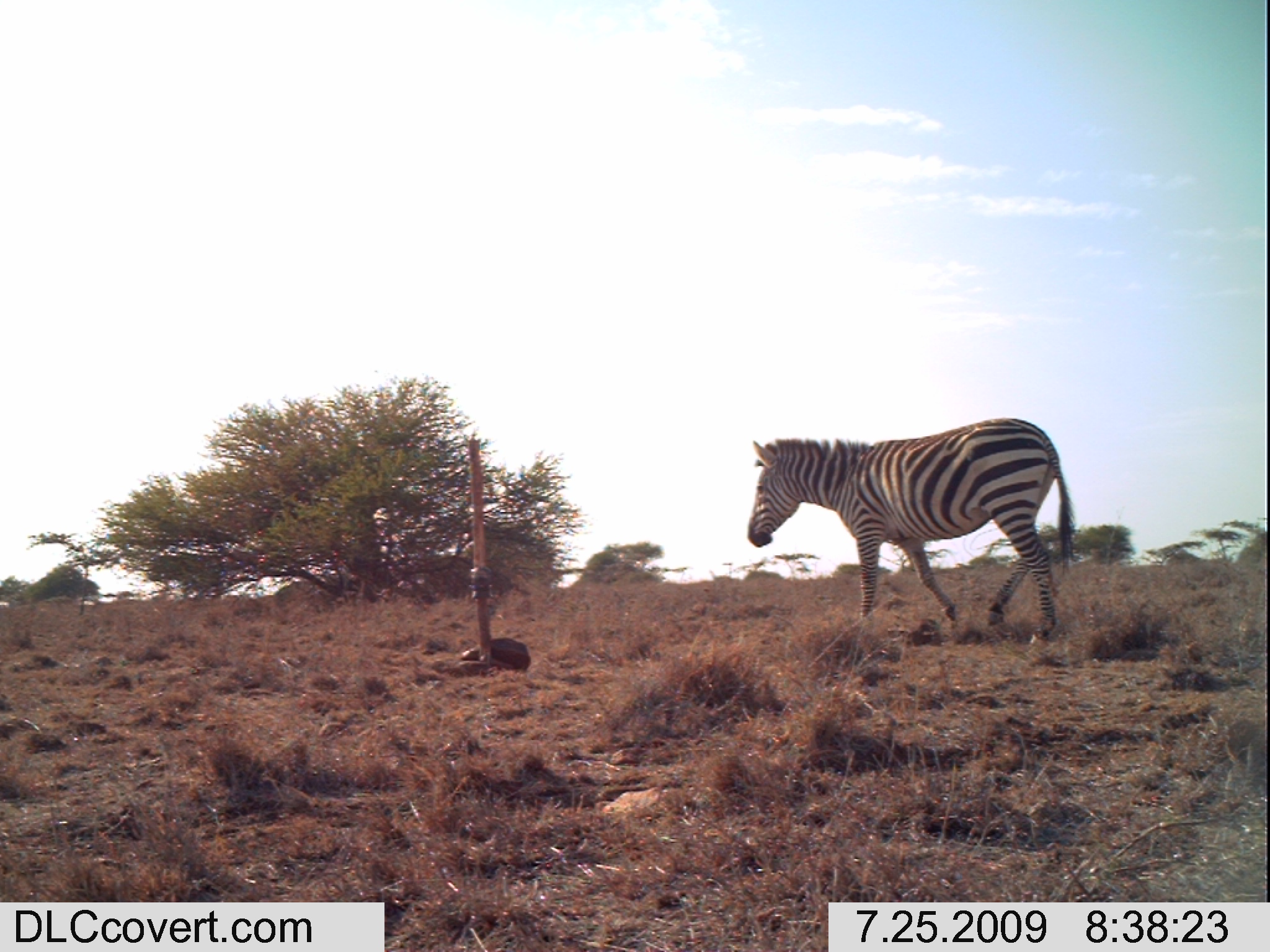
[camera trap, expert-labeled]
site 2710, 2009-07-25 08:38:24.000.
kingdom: Animalia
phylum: Chordata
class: Mammalia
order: Perissodactyla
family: Equidae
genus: Equus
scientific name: Equus quagga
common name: plains zebra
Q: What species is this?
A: Equus quagga (plains zebra).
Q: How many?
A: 1.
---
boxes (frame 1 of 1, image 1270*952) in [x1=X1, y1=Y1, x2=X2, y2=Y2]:
equus quagga: [x1=744, y1=415, x2=1076, y2=645]